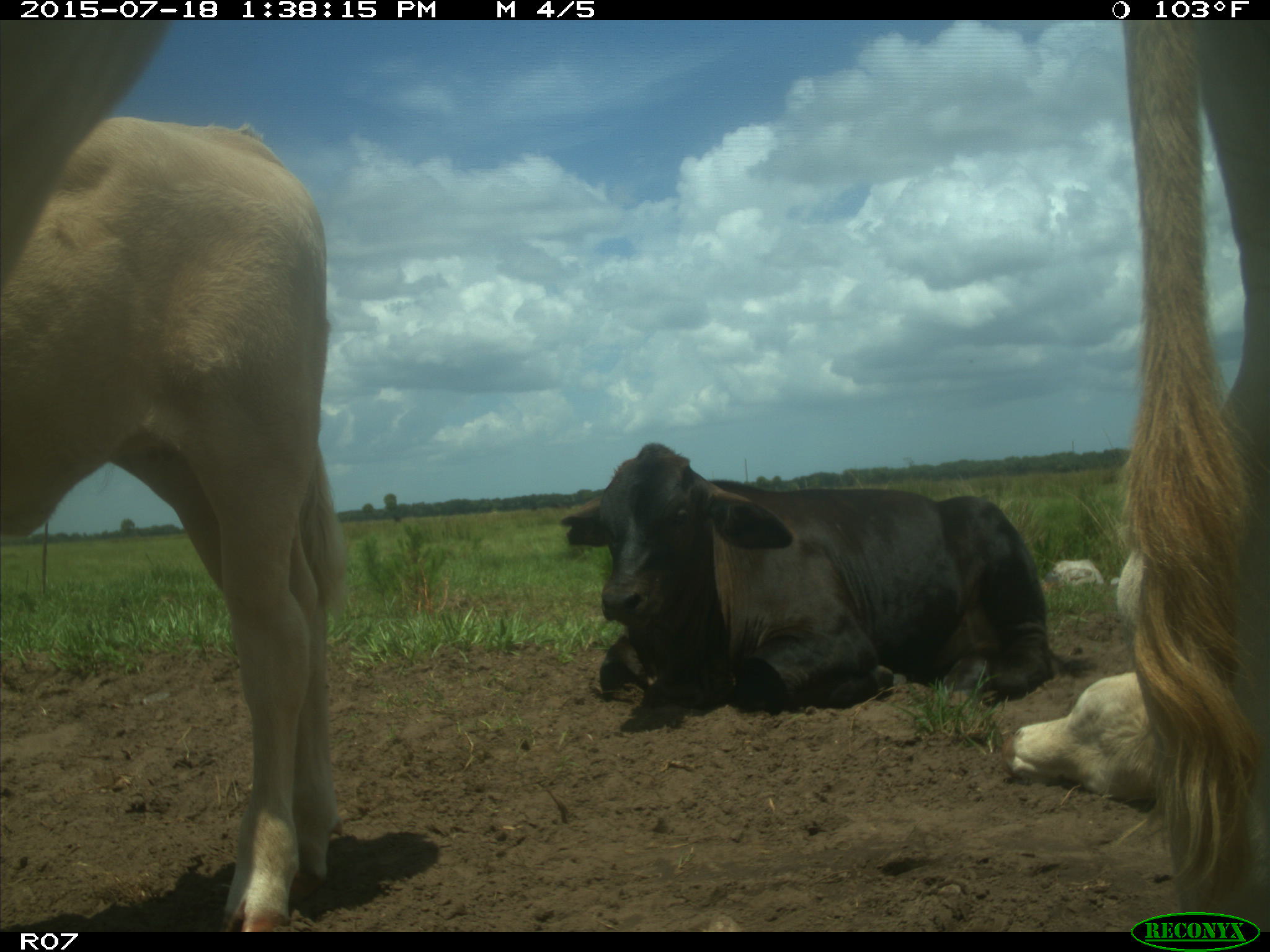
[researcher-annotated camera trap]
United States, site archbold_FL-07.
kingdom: Animalia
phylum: Chordata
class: Mammalia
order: Artiodactyla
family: Bovidae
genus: Bos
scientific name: Bos taurus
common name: domestic cow